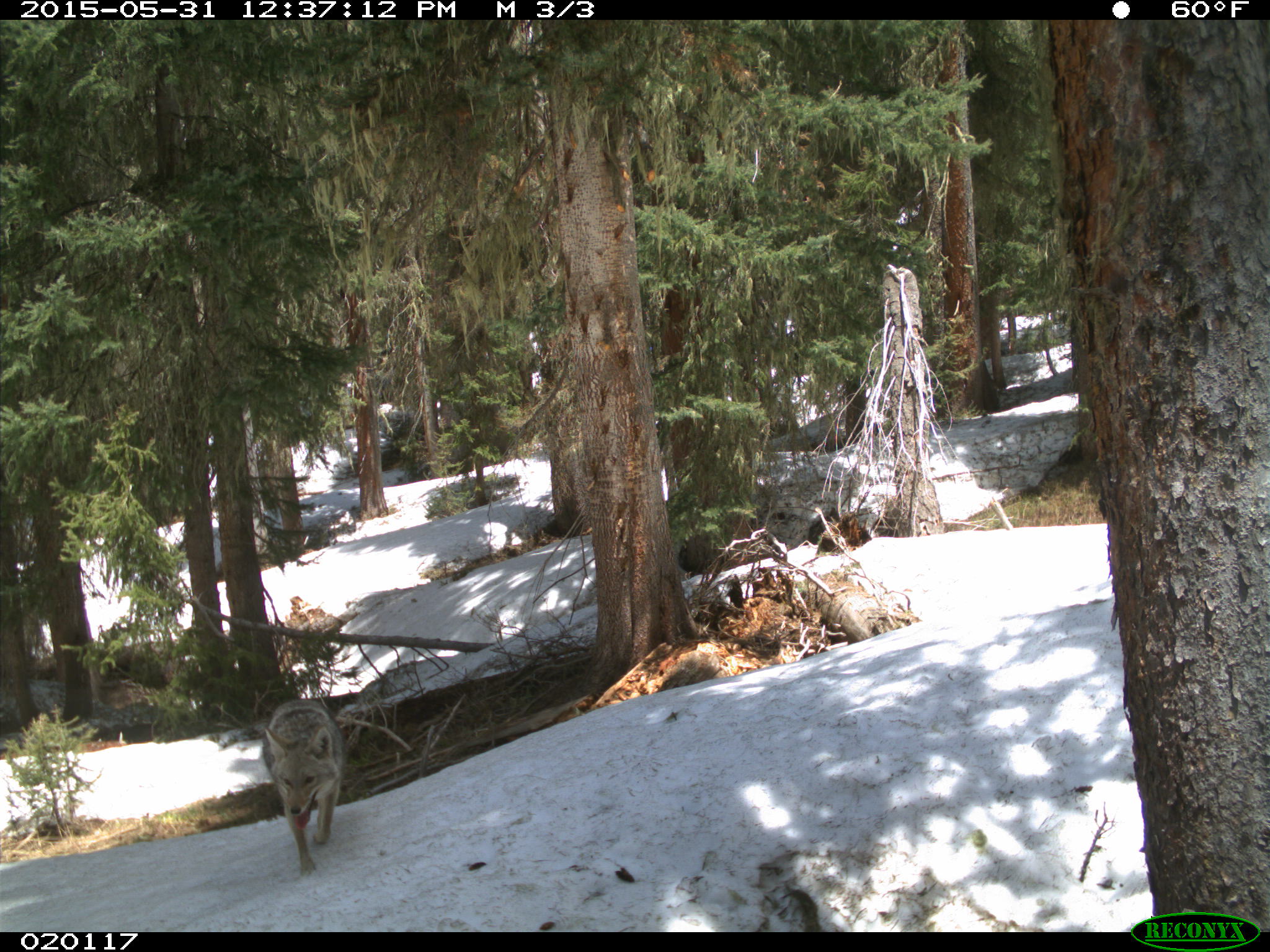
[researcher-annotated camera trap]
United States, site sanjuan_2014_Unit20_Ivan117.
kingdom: Animalia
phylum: Chordata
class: Mammalia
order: Carnivora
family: Canidae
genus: Canis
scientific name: Canis latrans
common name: coyote